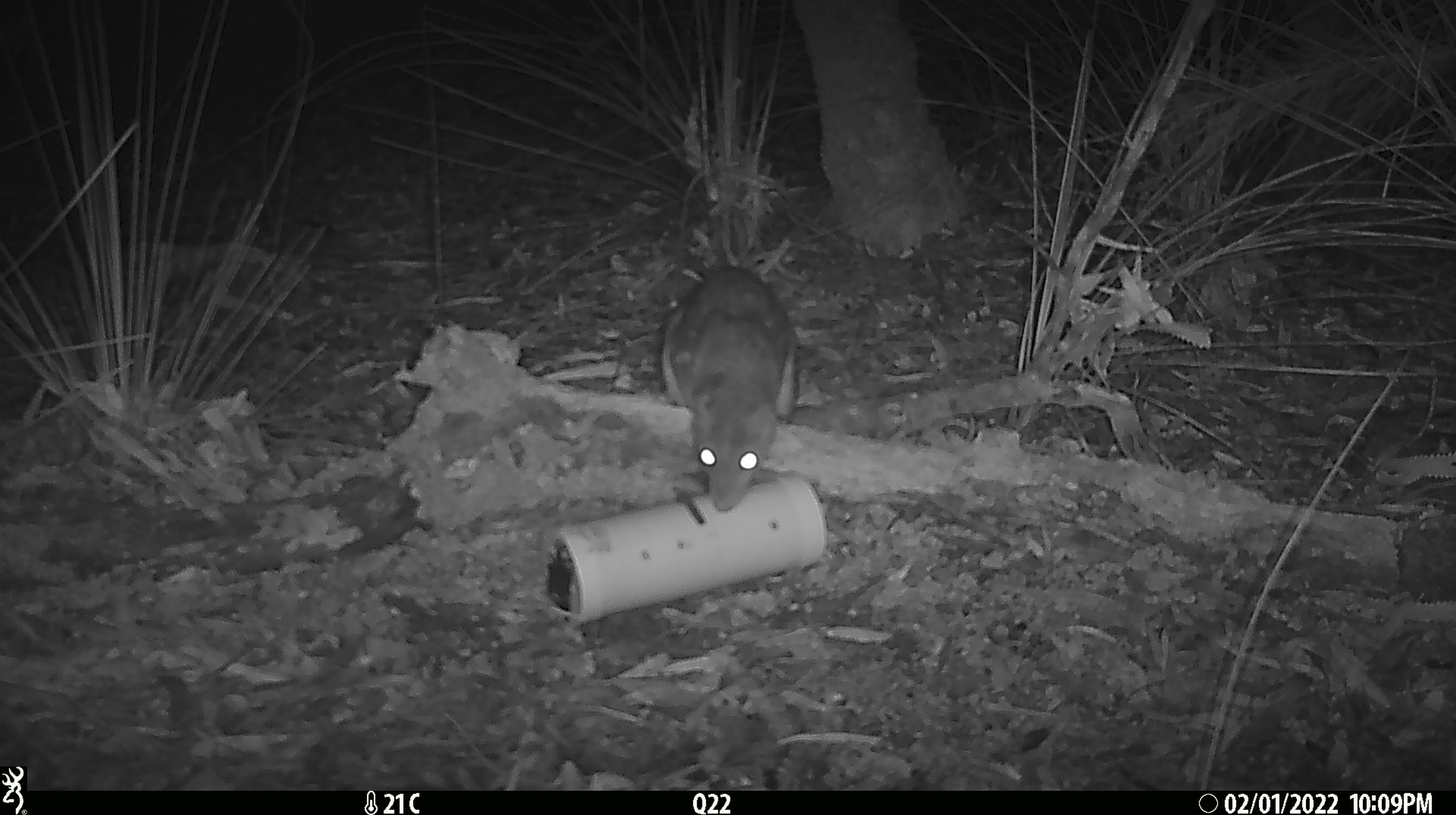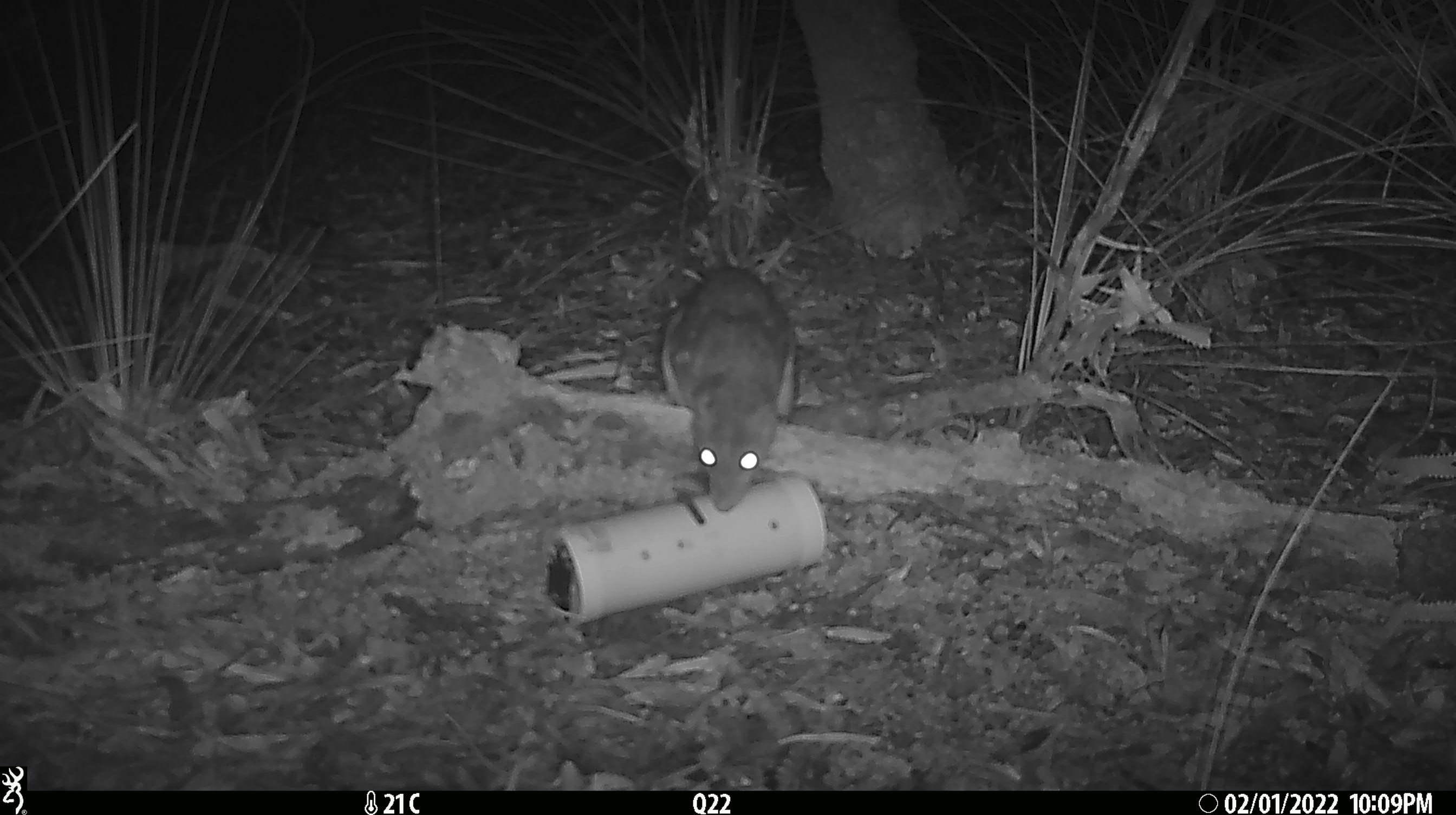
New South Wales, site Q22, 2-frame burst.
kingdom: Animalia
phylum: Chordata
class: Mammalia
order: Dasyuromorphia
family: Dasyuridae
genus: Dasyurus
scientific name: Dasyurus maculatus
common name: spotted-tailed quoll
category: quoll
Quoll (spotted-tailed quoll) (Dasyurus maculatus).